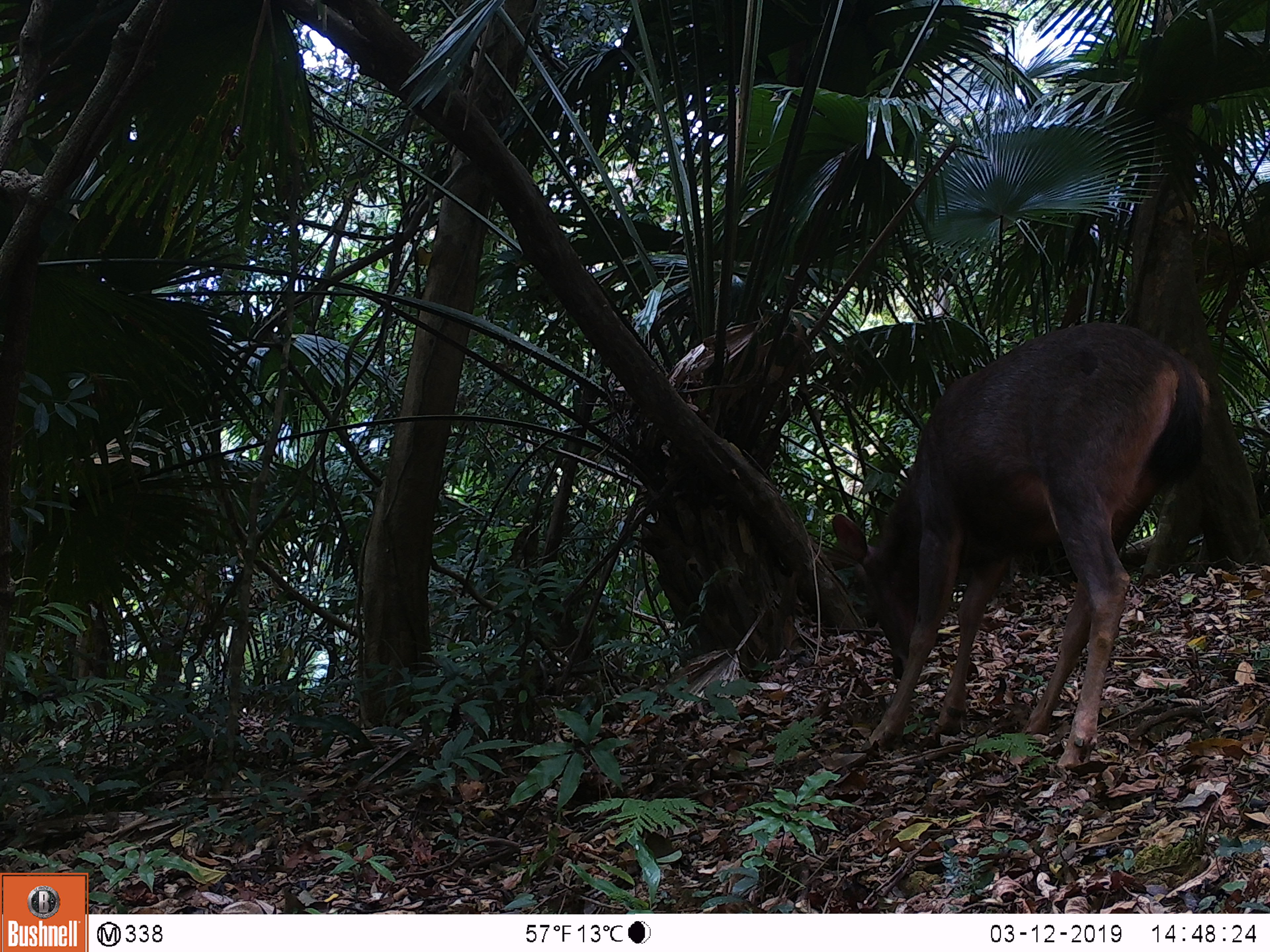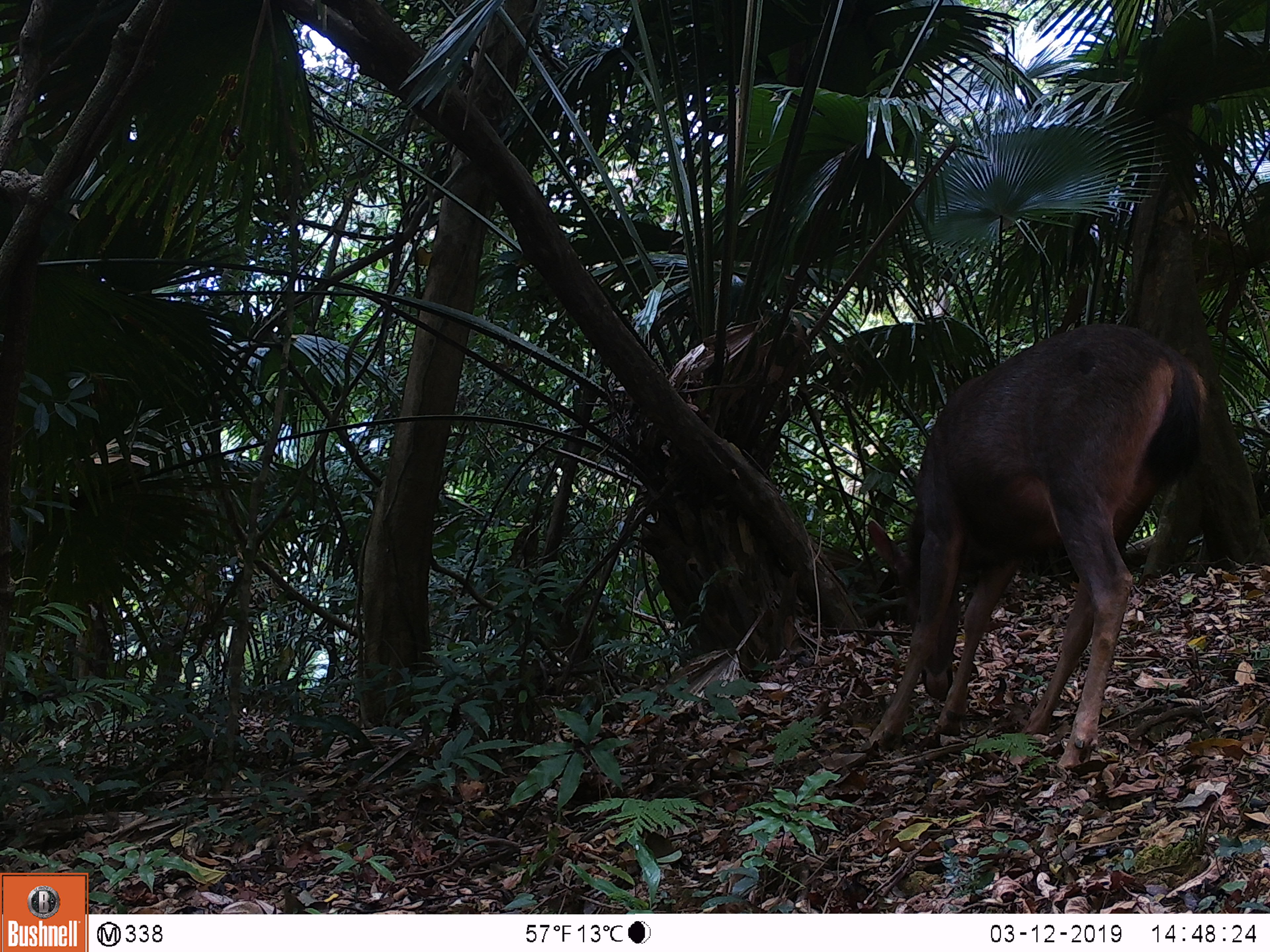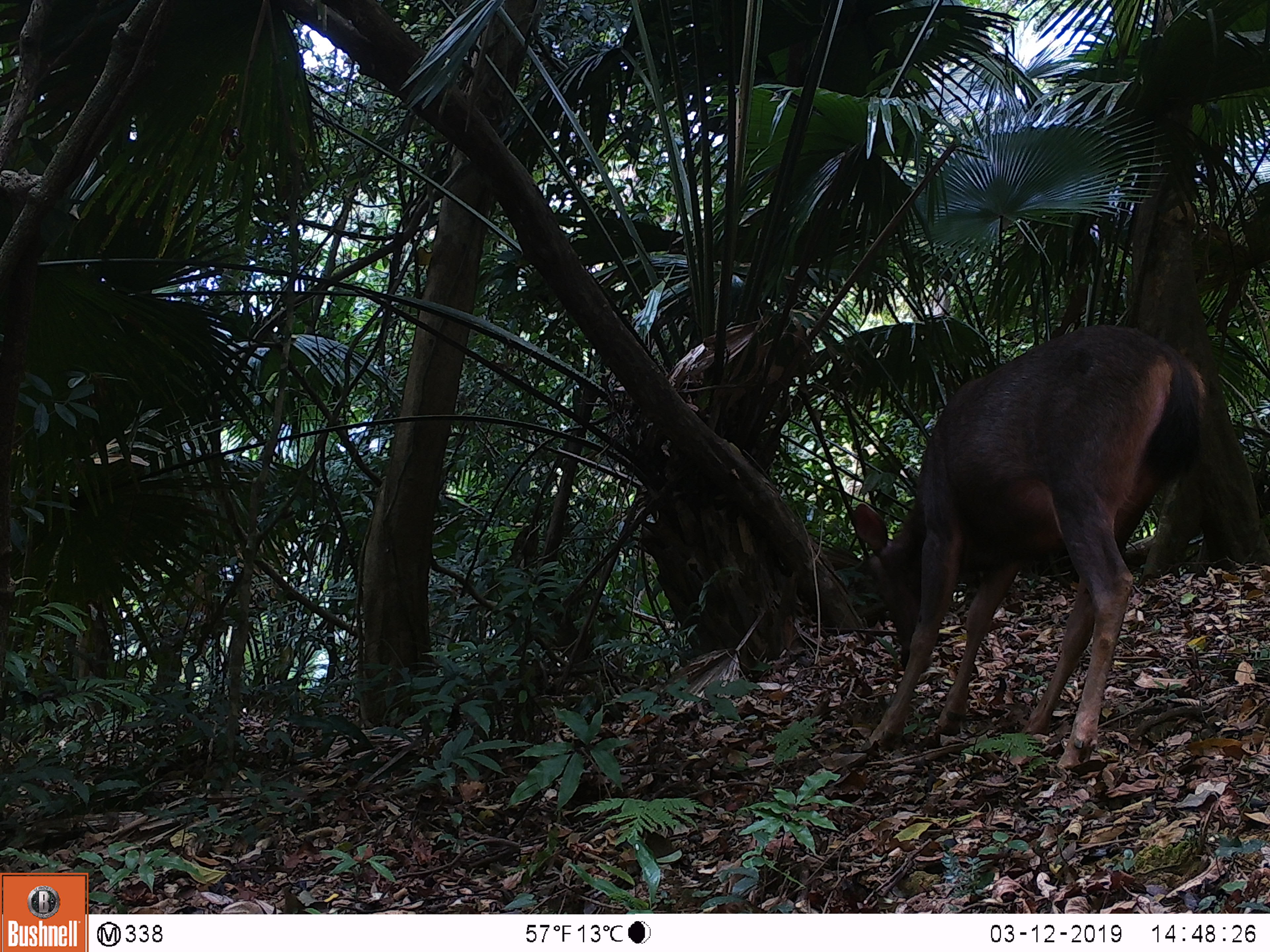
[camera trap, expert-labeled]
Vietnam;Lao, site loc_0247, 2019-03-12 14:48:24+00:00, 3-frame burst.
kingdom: Animalia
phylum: Chordata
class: Mammalia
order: Artiodactyla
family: Cervidae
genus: Rusa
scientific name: Rusa unicolor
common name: sambar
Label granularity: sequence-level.